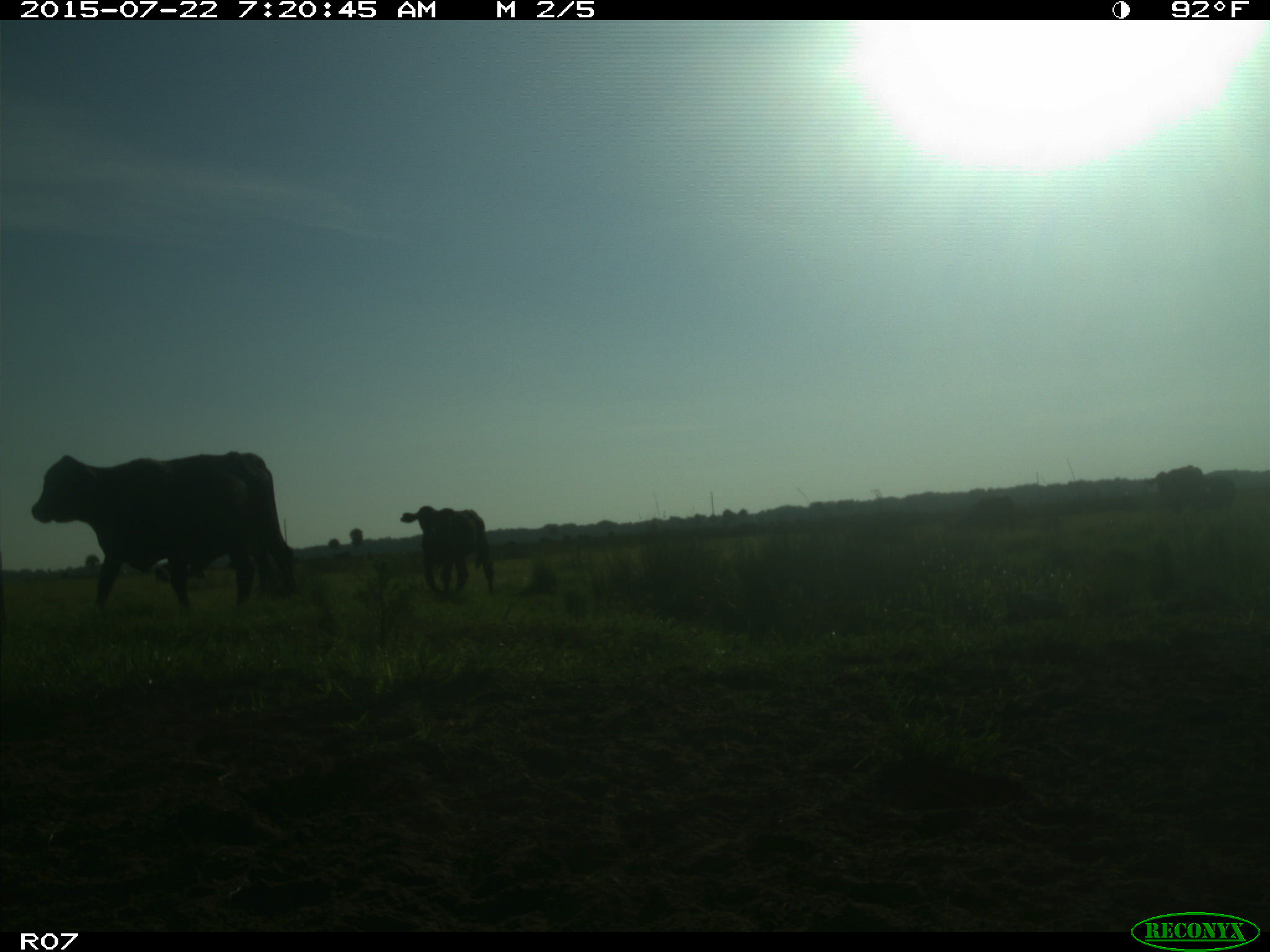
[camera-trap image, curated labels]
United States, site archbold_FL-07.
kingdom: Animalia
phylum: Chordata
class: Mammalia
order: Artiodactyla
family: Suidae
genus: Sus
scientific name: Sus scrofa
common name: wild boar